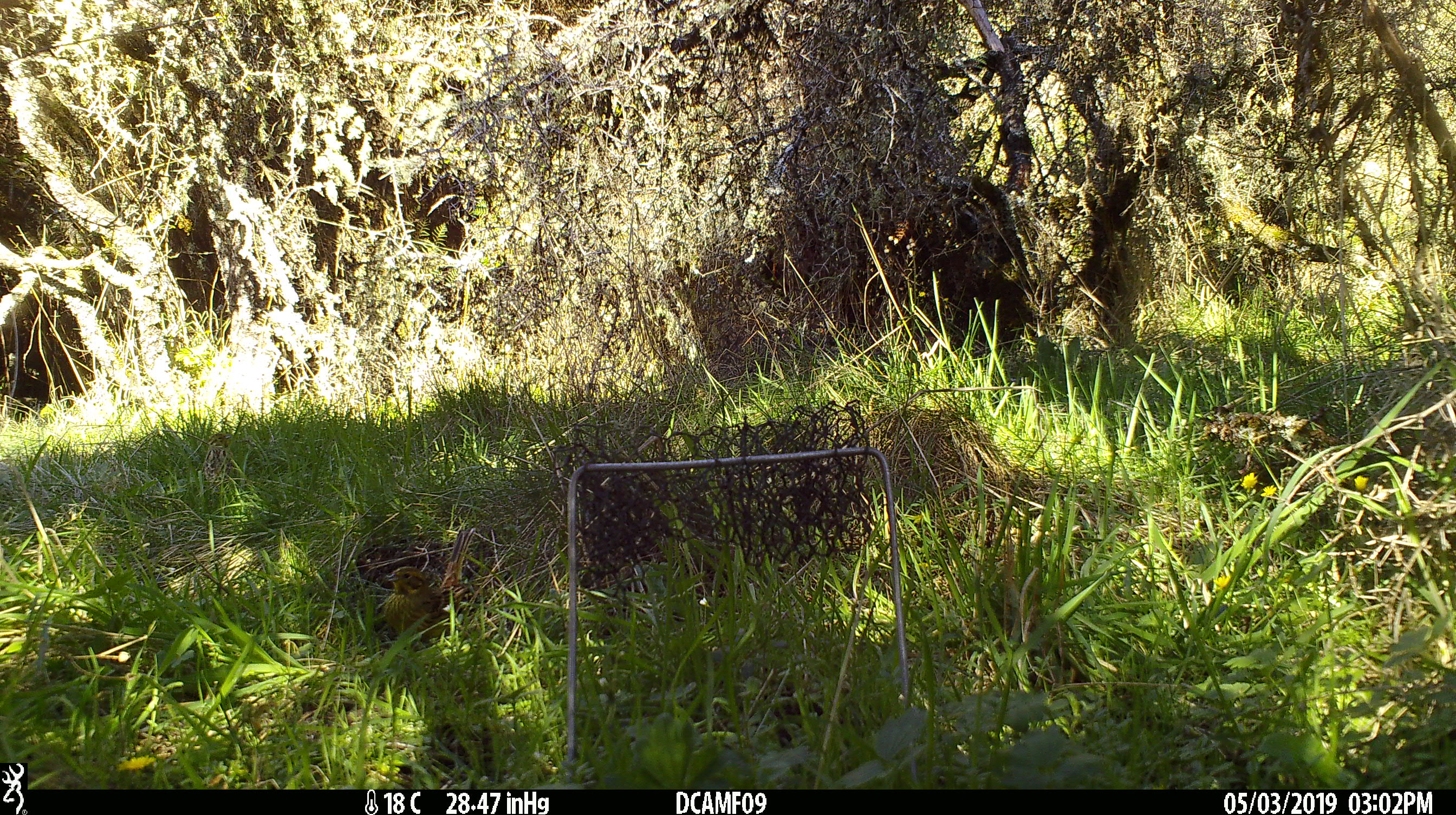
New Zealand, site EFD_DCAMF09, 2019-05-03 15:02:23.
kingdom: Animalia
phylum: Chordata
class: Aves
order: Passeriformes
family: Emberizidae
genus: Emberiza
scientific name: Emberiza citrinella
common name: yellowhammer